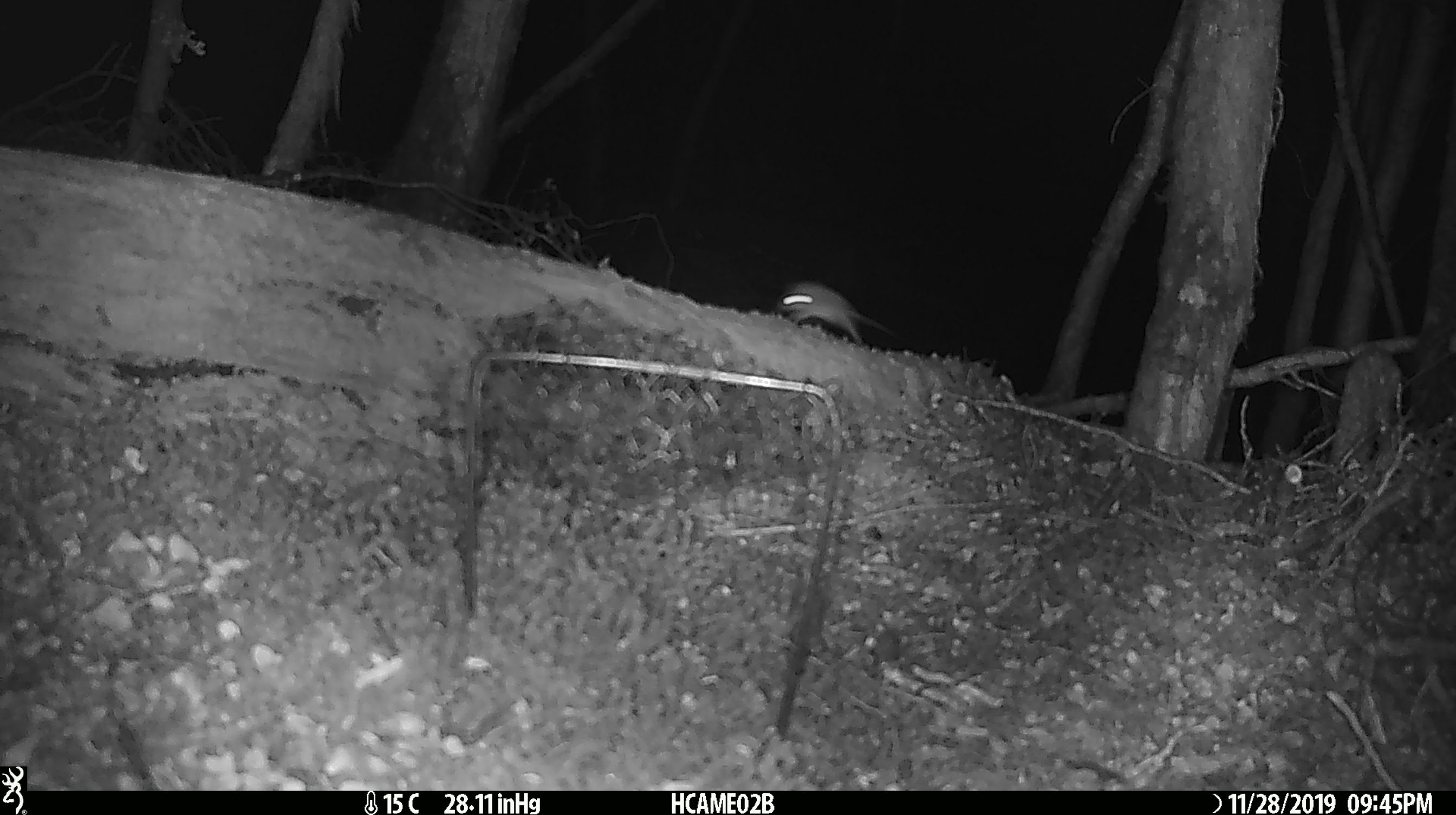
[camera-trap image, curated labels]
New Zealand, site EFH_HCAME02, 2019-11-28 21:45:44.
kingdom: Animalia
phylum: Chordata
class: Mammalia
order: Rodentia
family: Muridae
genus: Mus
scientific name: Mus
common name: mouse